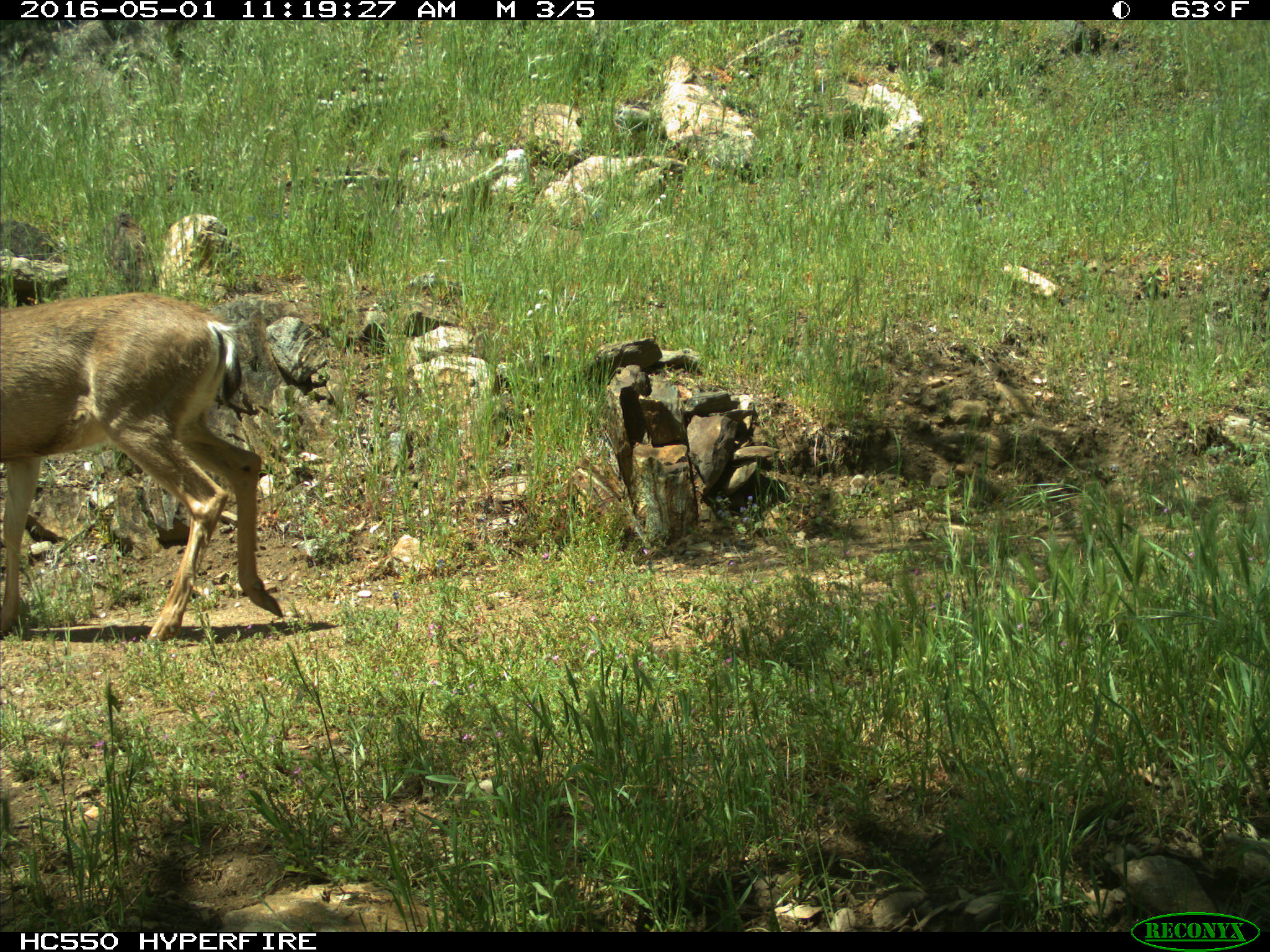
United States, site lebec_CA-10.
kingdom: Animalia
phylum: Chordata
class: Mammalia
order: Artiodactyla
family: Cervidae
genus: Odocoileus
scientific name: Odocoileus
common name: deer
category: unidentified deer